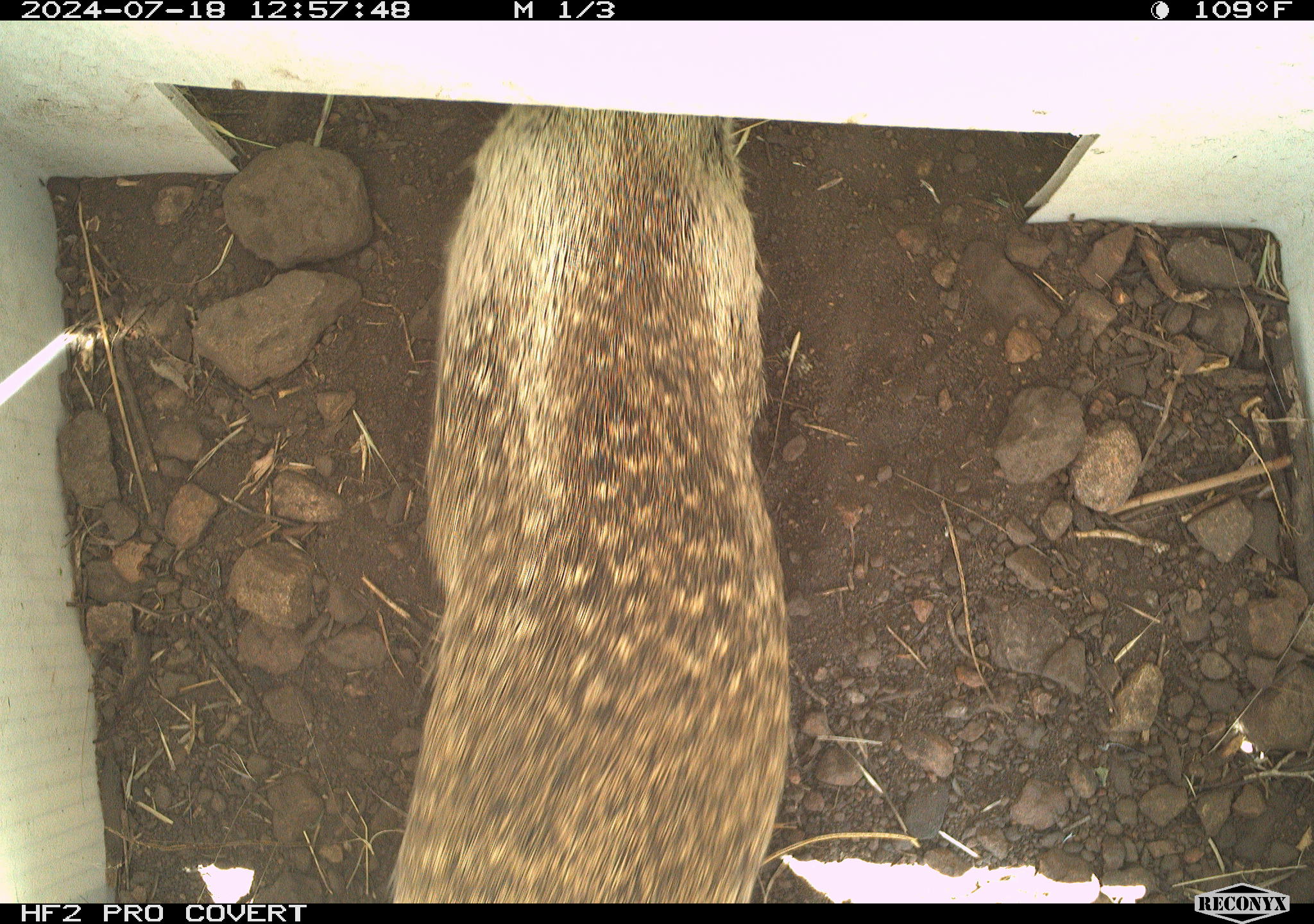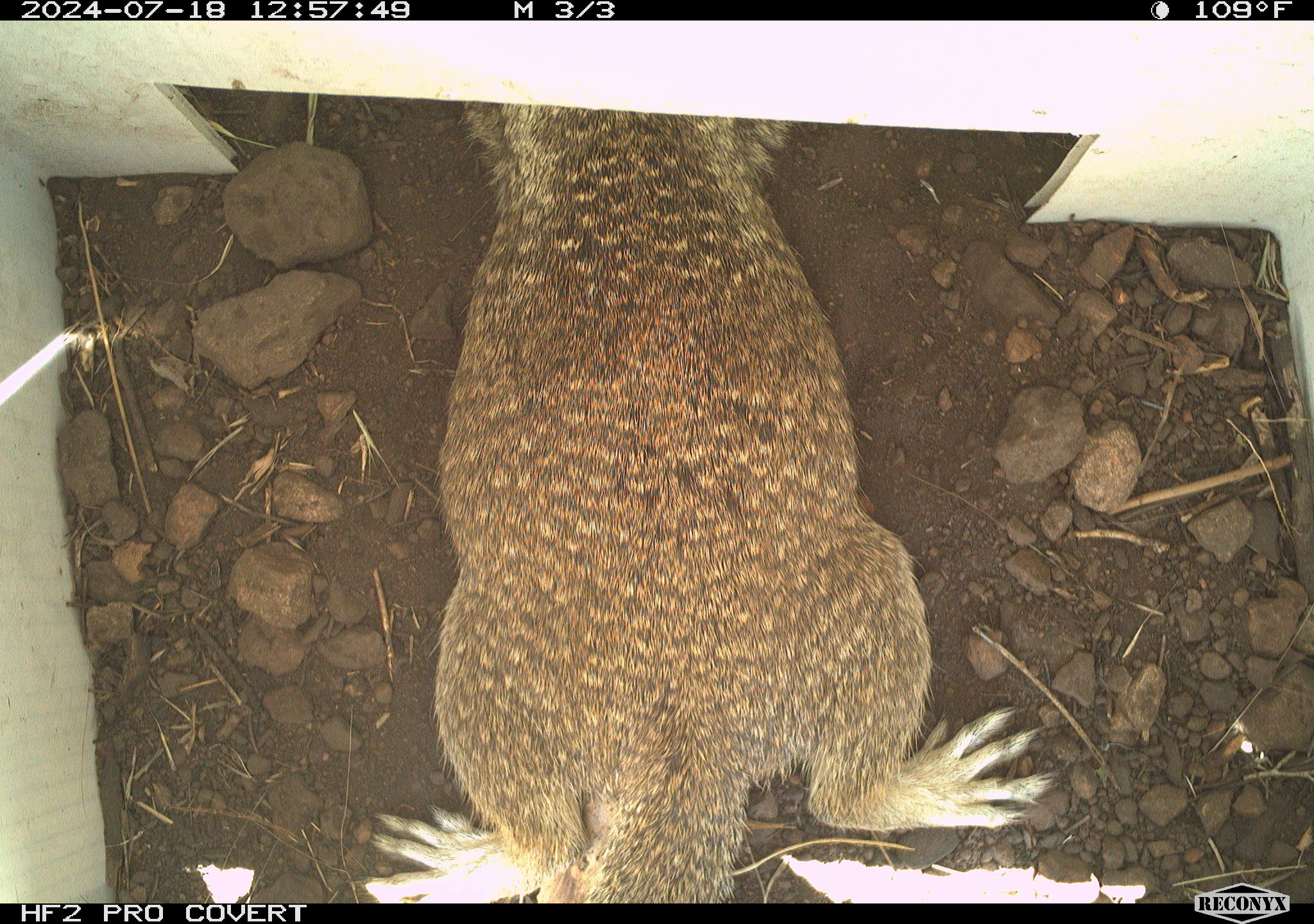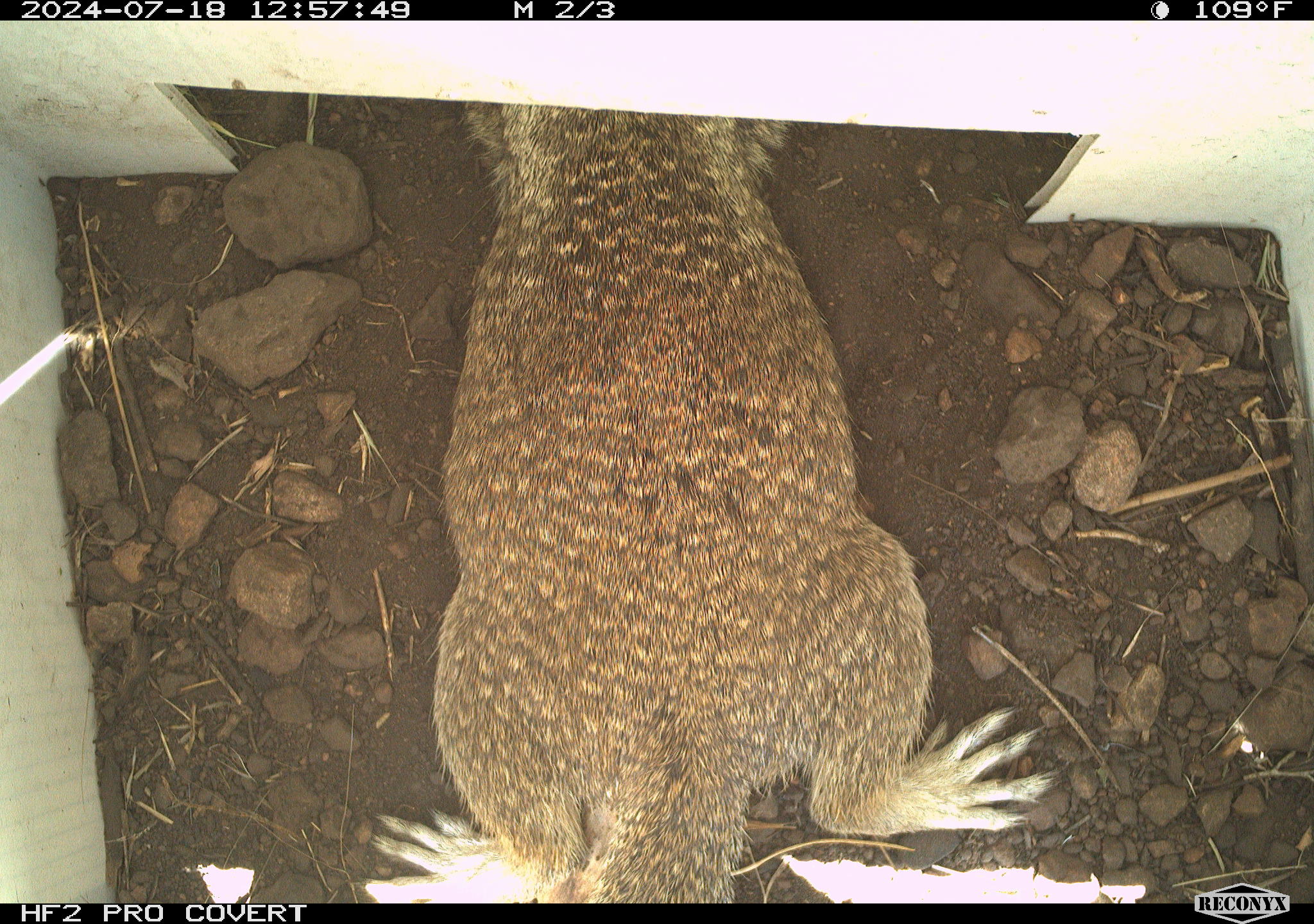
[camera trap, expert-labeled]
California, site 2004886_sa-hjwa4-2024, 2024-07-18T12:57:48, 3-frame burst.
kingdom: Animalia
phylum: Chordata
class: Mammalia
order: Rodentia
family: Sciuridae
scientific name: Sciuridae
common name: squirrels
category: sciuridae family